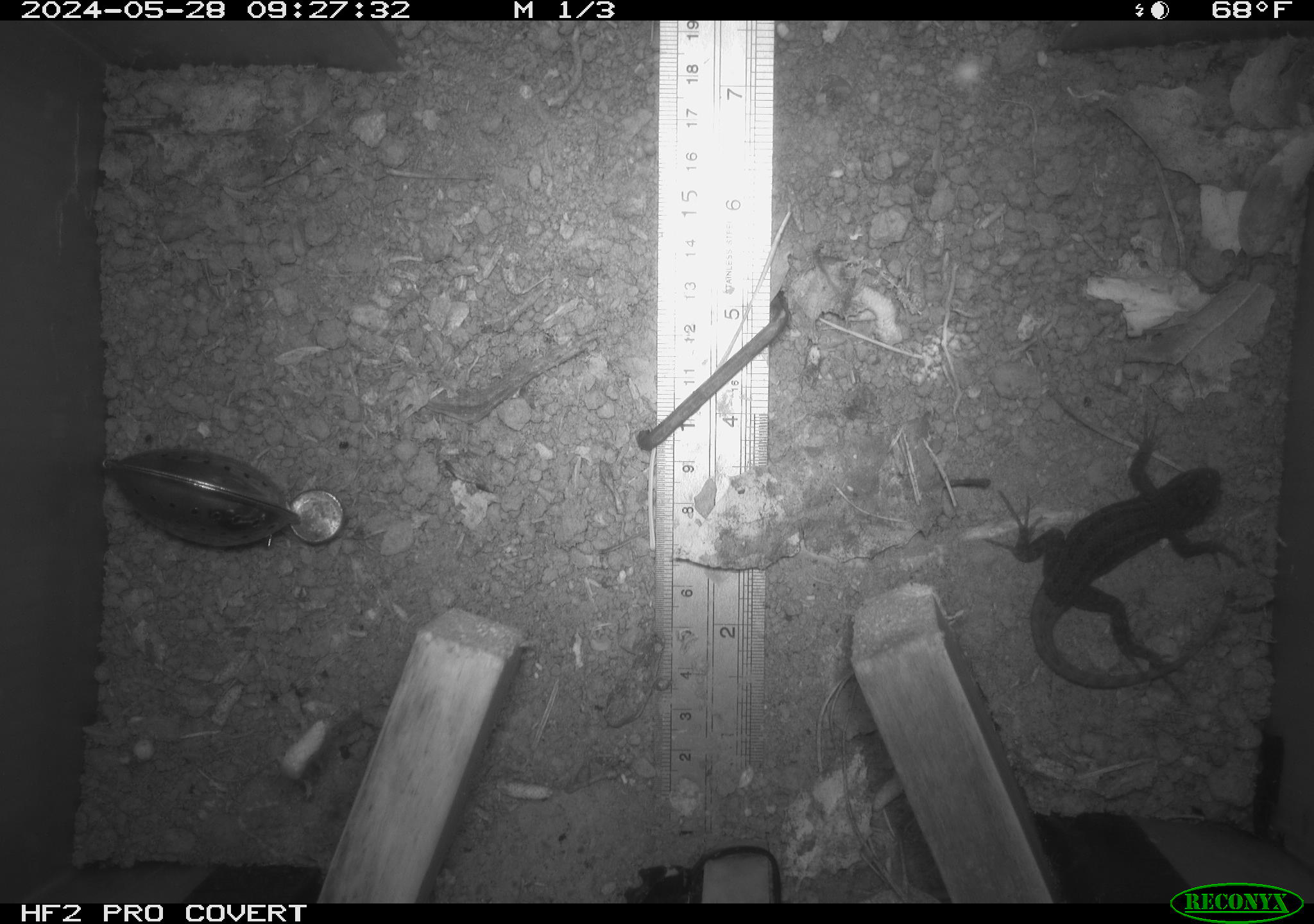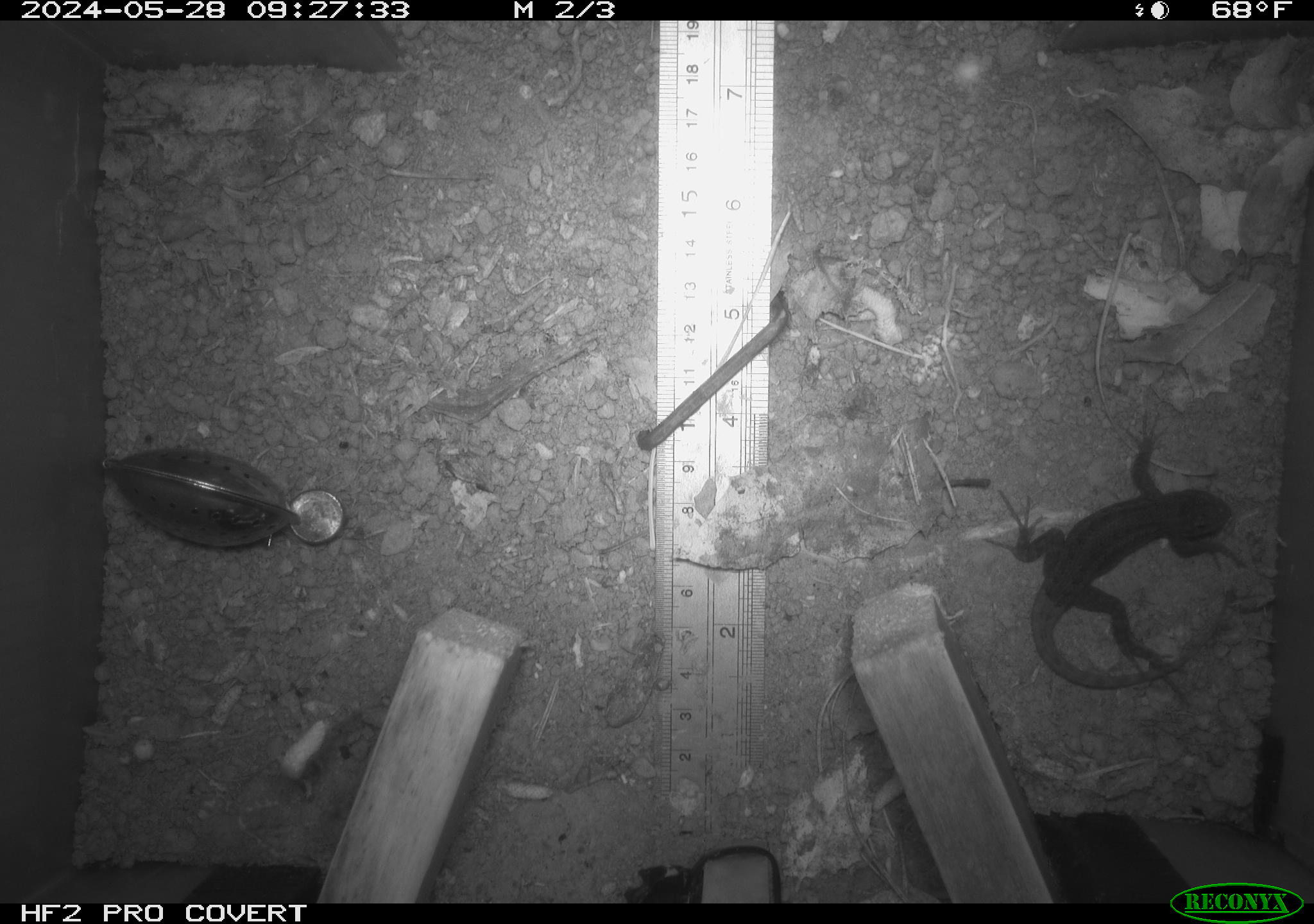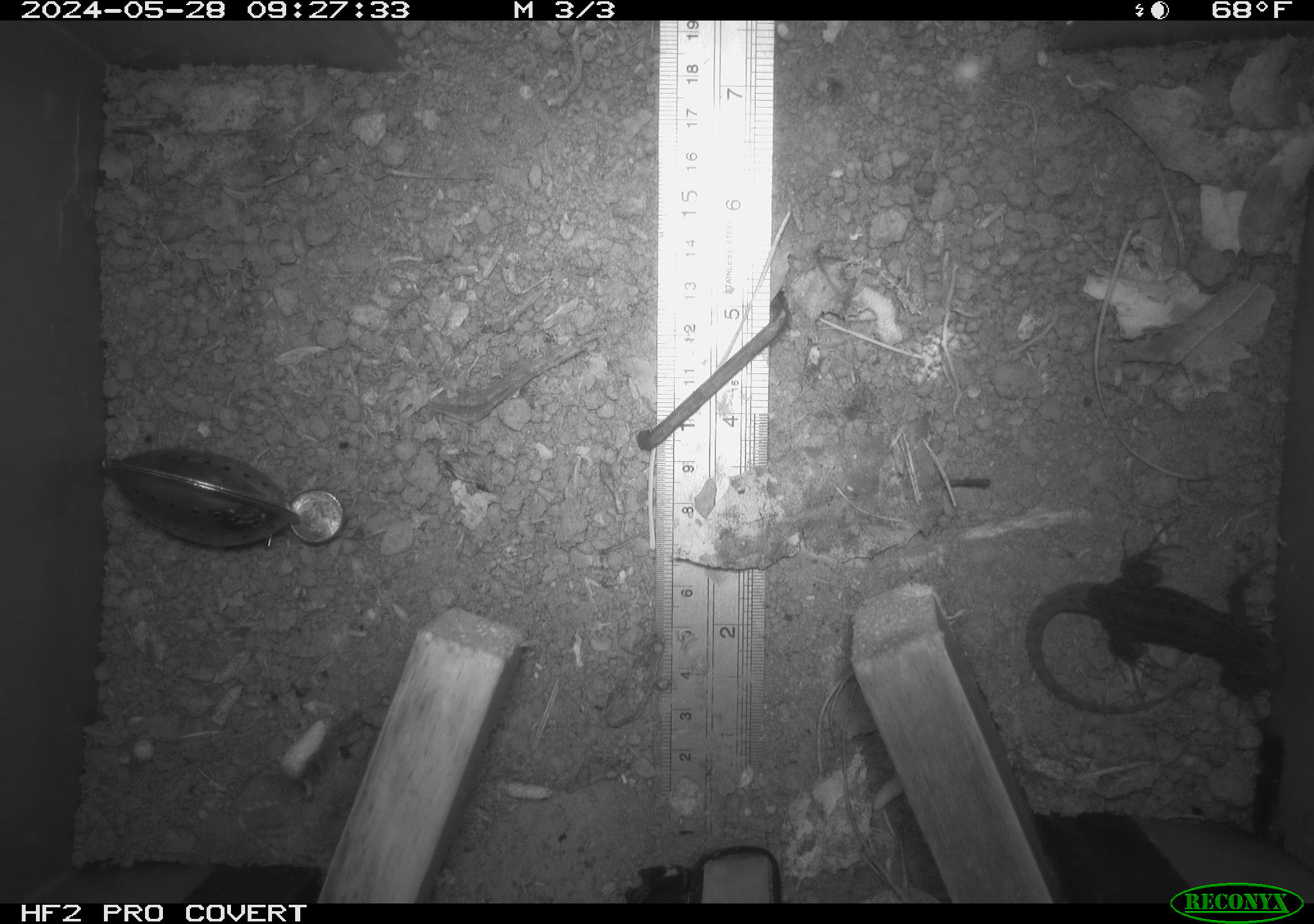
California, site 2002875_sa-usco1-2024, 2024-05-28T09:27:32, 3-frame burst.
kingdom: Animalia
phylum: Chordata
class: Reptilia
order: Squamata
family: Phrynosomatidae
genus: Sceloporus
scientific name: Sceloporus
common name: spiny lizards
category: sceloporus species